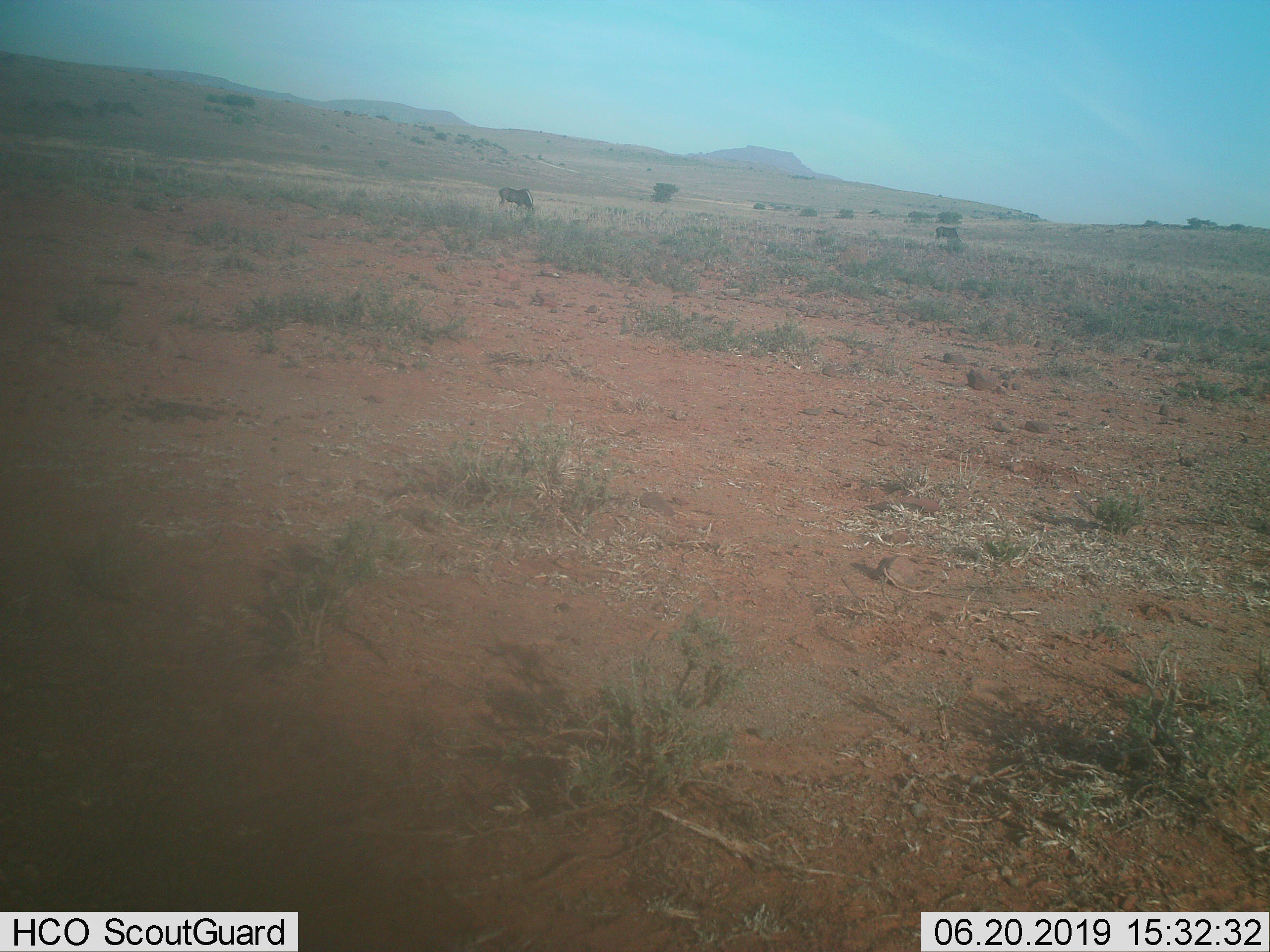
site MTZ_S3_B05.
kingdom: Animalia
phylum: Chordata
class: Mammalia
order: Artiodactyla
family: Bovidae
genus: Connochaetes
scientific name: Connochaetes gnou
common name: black wildebeest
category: wildebeestblack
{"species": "wildebeestblack (black wildebeest) (Connochaetes gnou)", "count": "2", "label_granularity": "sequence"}